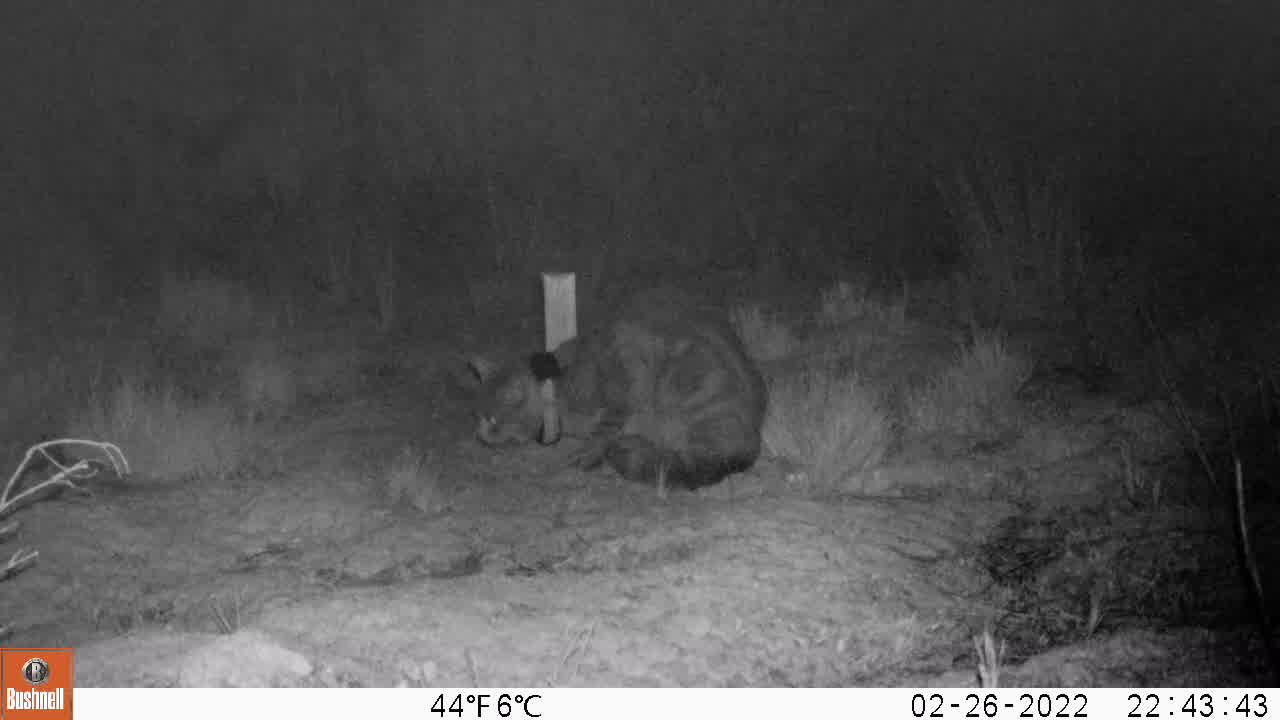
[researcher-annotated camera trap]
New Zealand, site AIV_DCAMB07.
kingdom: Animalia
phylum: Chordata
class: Mammalia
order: Carnivora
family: Felidae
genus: Felis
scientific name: Felis catus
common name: domestic cat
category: cat